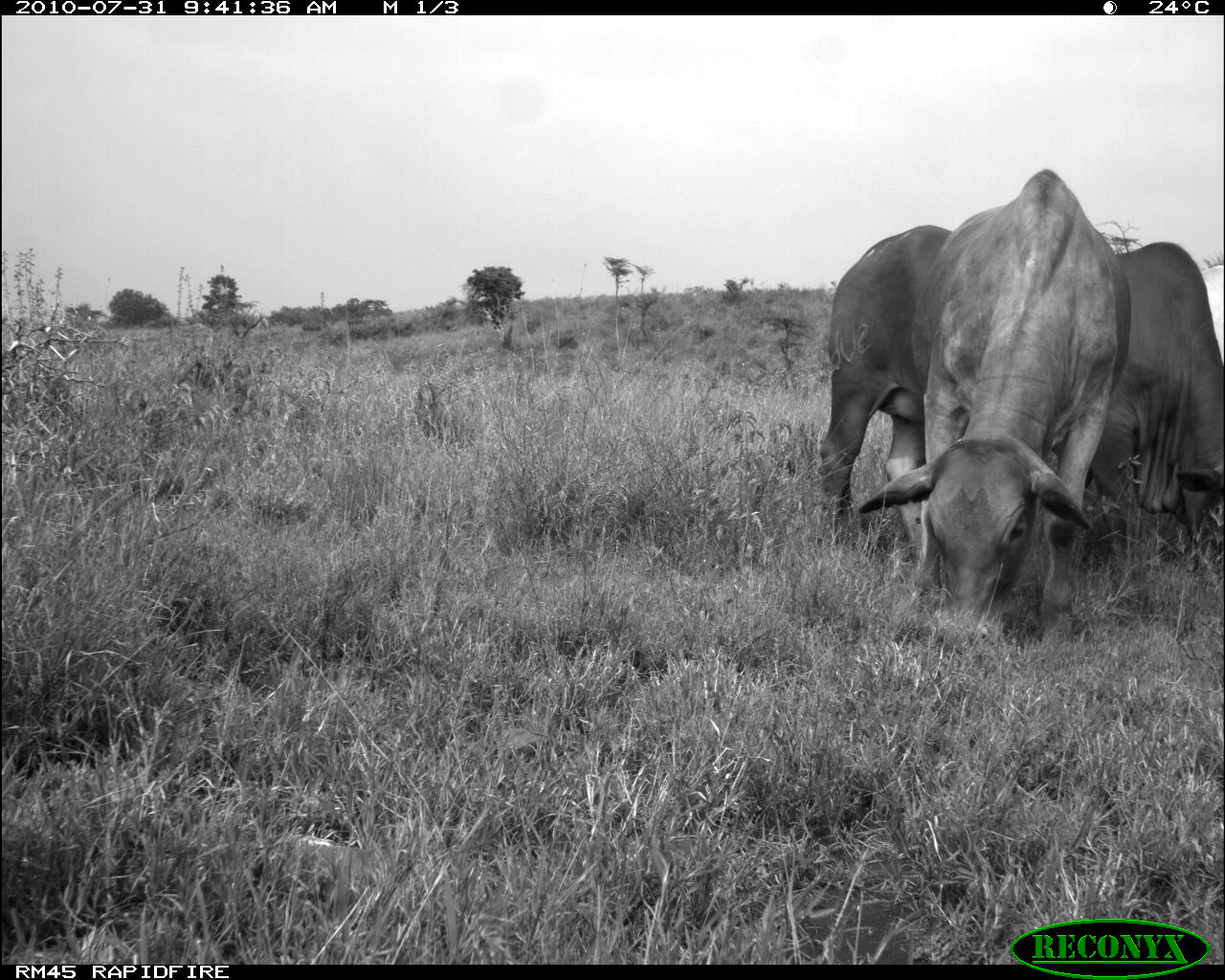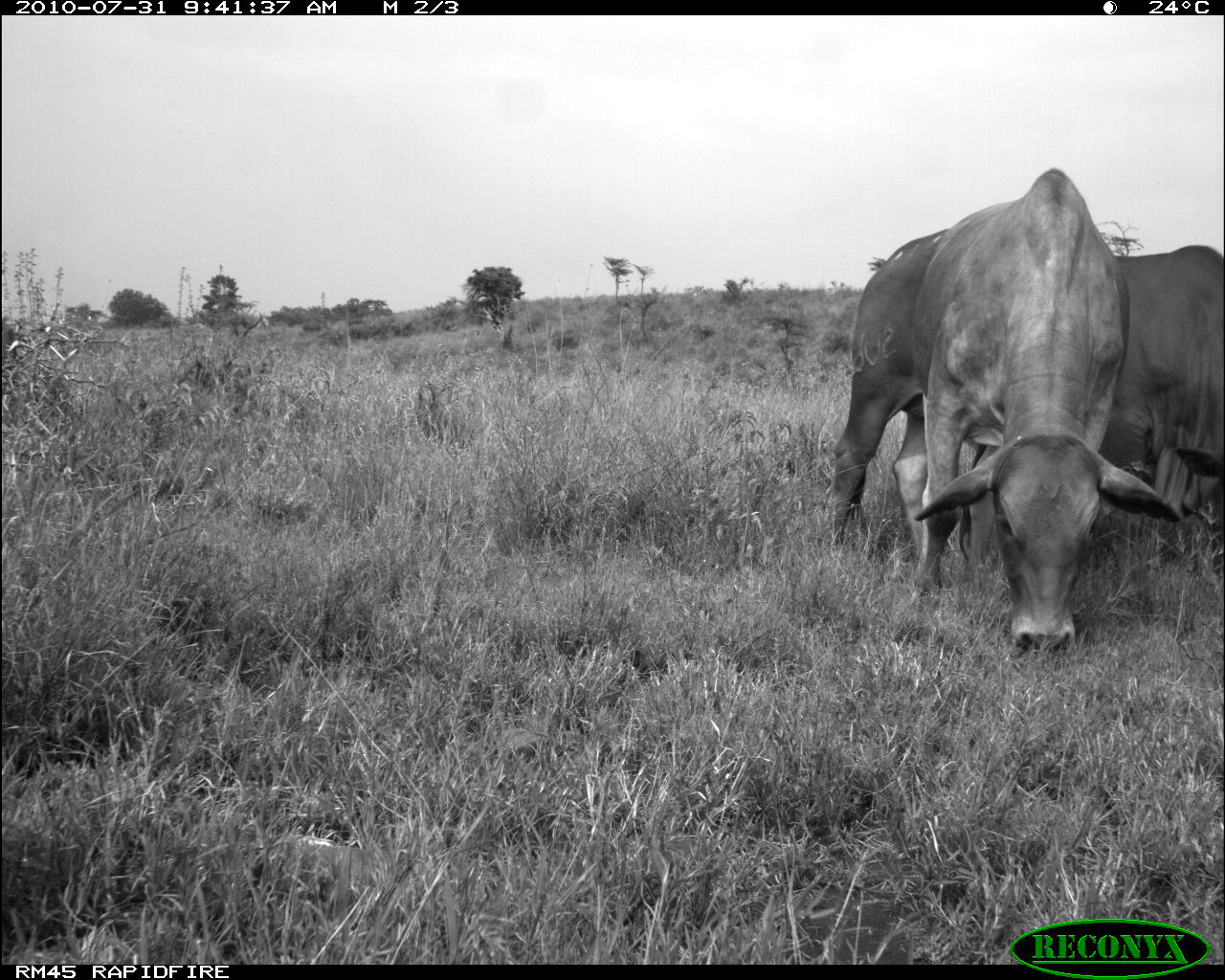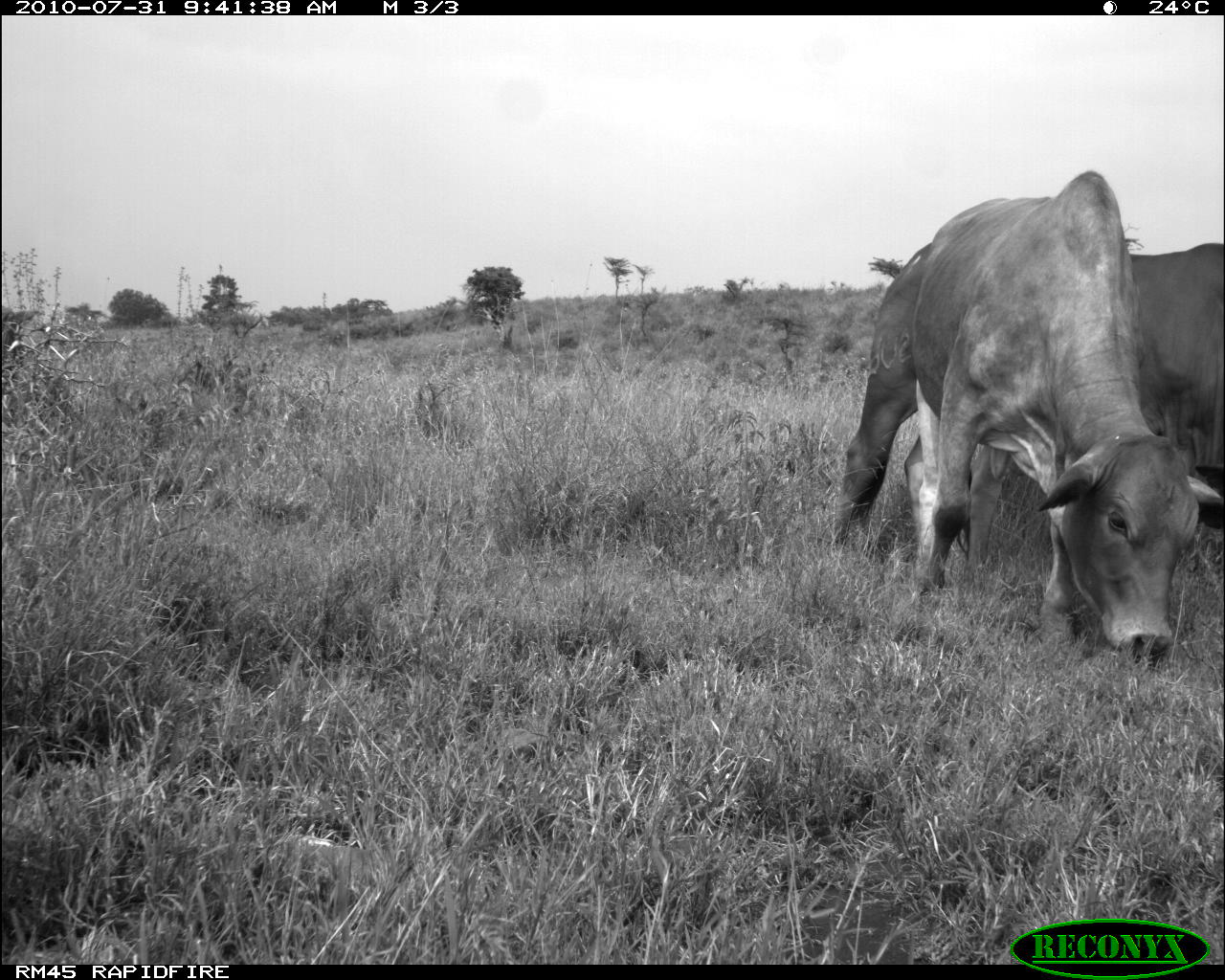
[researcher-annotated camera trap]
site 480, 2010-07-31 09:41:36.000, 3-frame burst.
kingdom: Animalia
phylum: Chordata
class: Mammalia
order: Artiodactyla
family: Bovidae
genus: Bos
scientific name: Bos taurus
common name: domestic cattle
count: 3